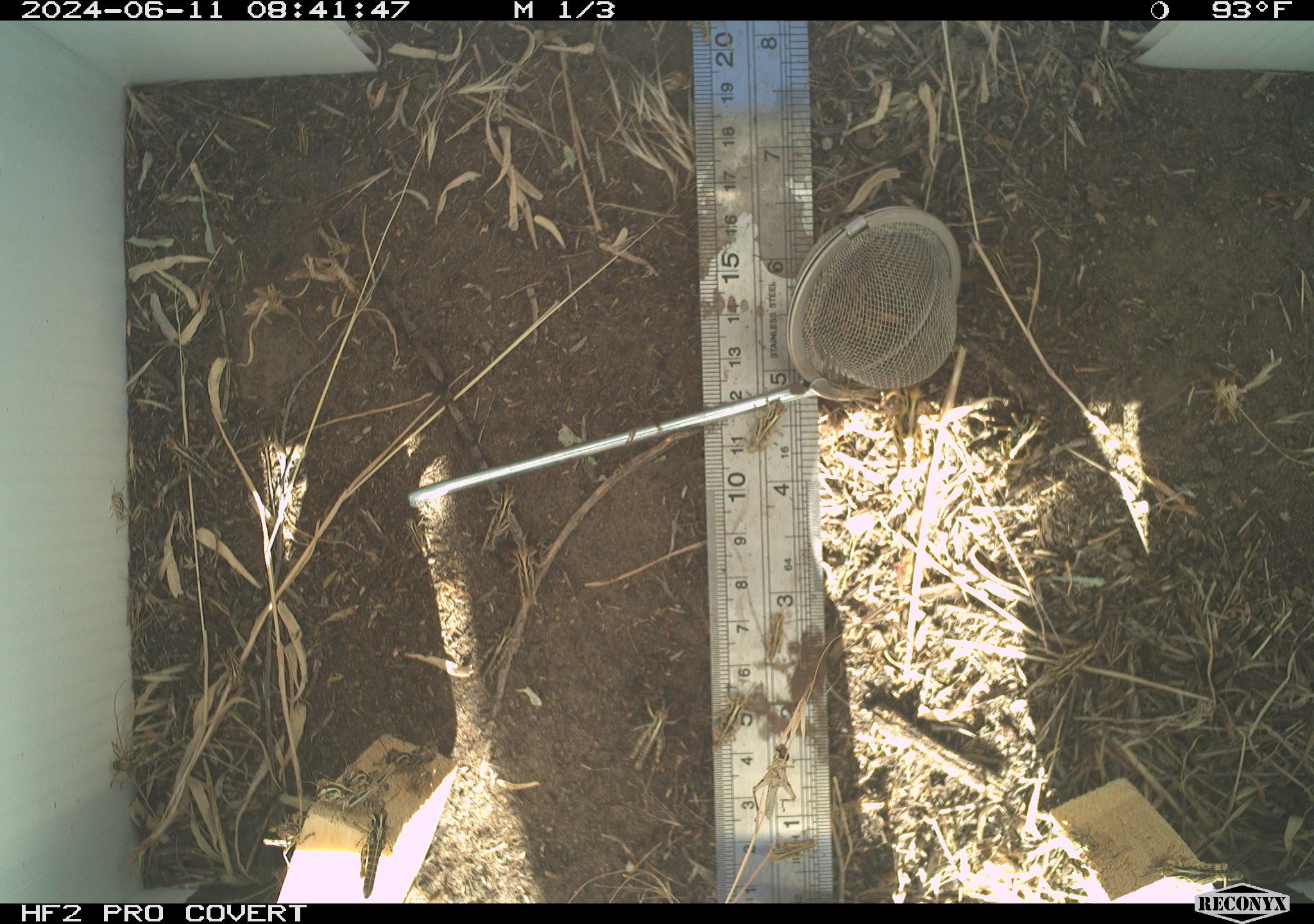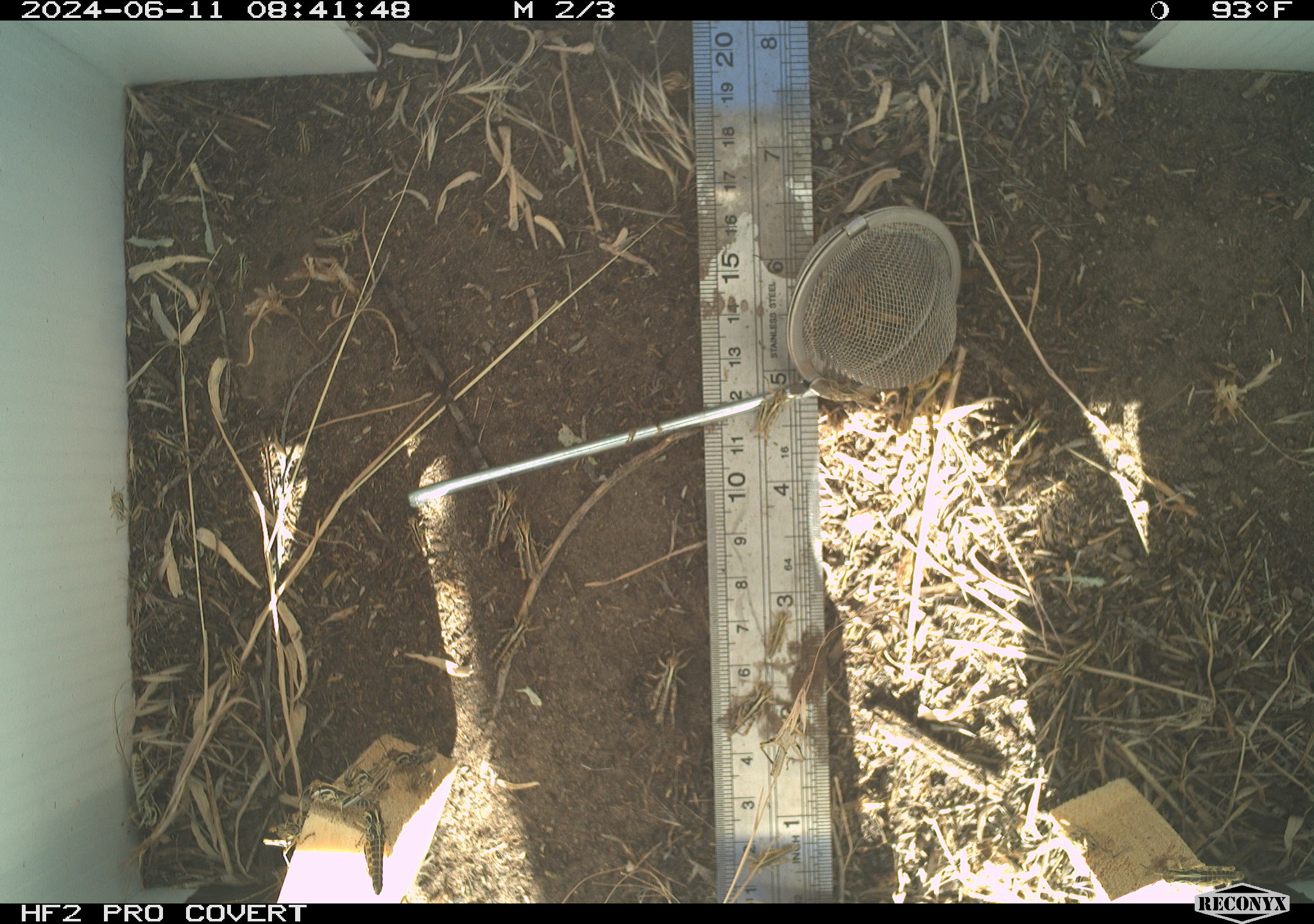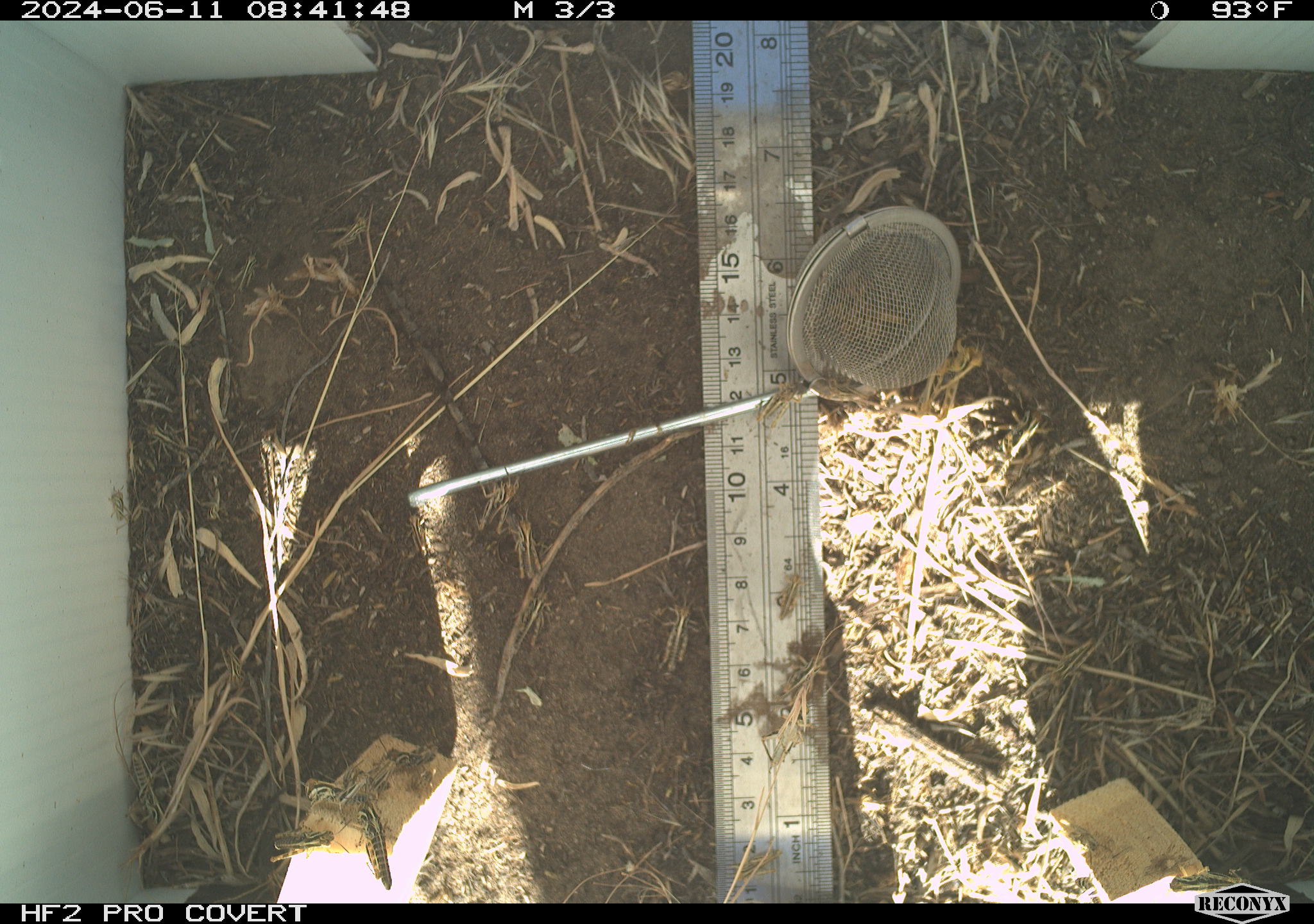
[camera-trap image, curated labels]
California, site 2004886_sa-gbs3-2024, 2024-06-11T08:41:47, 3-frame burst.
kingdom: Animalia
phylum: Arthropoda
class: Insecta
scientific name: Insecta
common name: insect